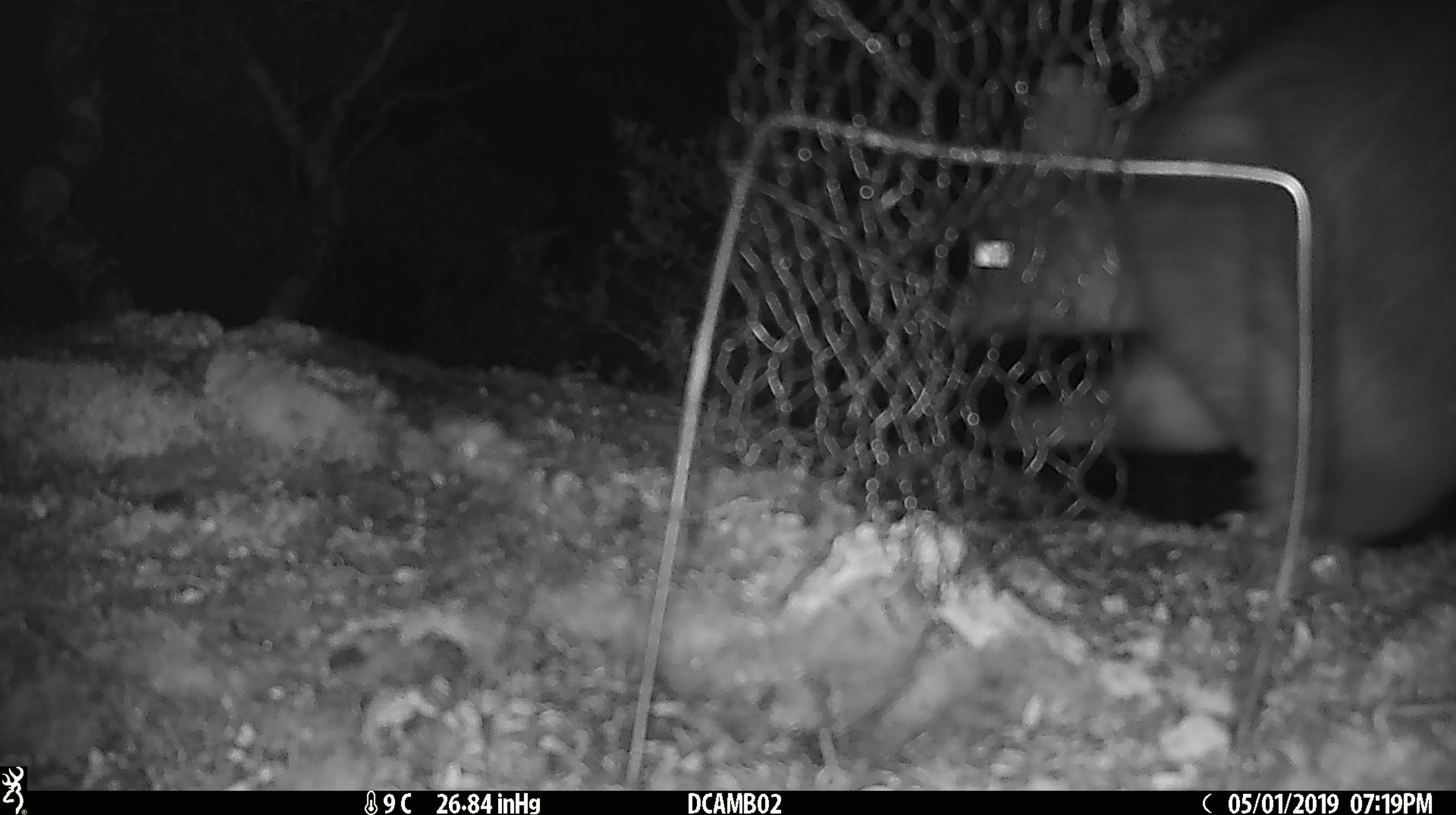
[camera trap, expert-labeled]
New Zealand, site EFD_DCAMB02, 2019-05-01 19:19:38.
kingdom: Animalia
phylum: Chordata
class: Mammalia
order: Diprotodontia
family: Phalangeridae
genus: Trichosurus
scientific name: Trichosurus vulpecula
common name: common brushtail possum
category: possum